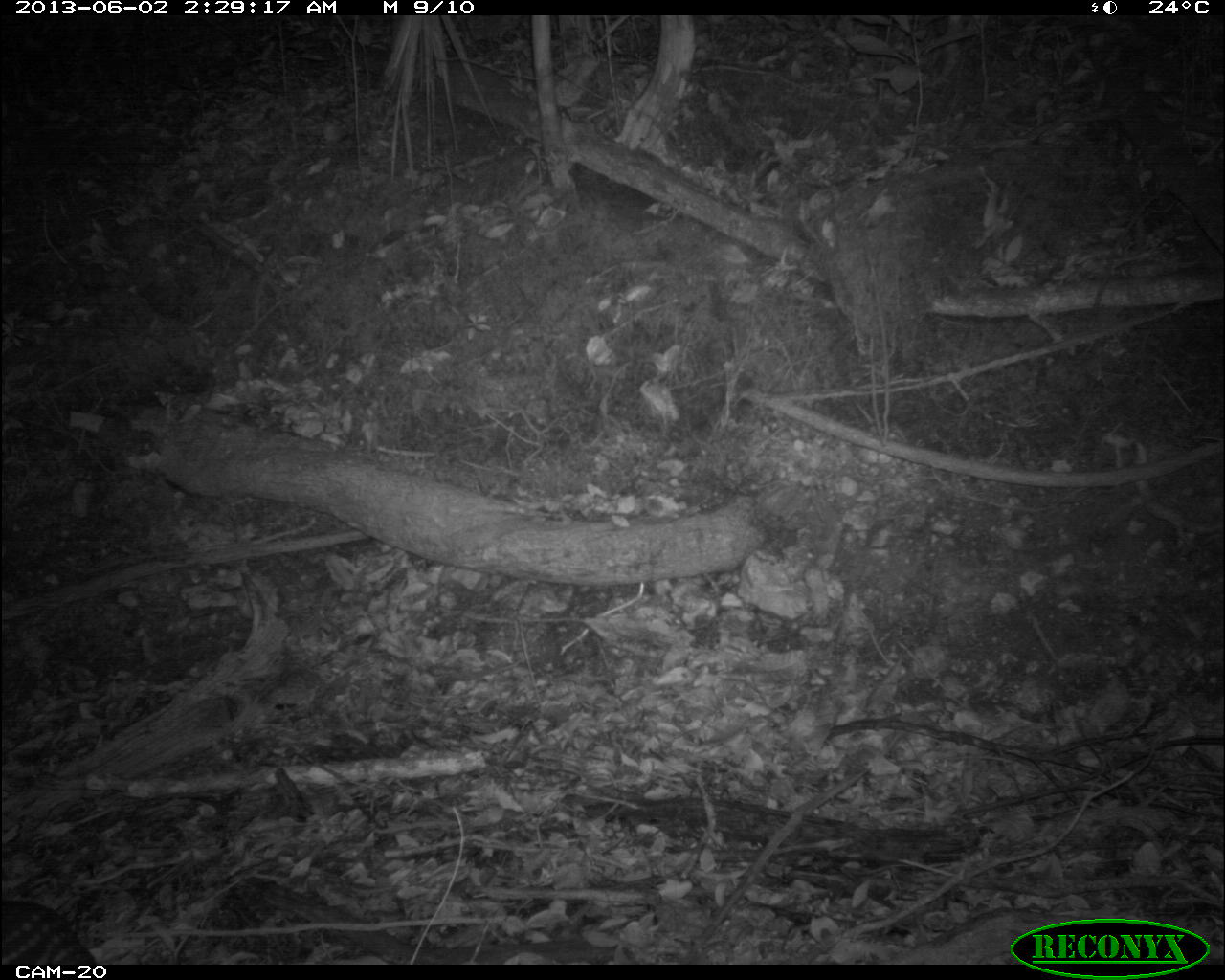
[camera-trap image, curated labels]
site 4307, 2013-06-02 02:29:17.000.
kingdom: Animalia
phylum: Chordata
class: Mammalia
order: Rodentia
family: Cuniculidae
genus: Cuniculus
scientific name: Cuniculus paca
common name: lowland paca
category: agouti paca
Agouti paca (lowland paca) (Cuniculus paca), count 1.